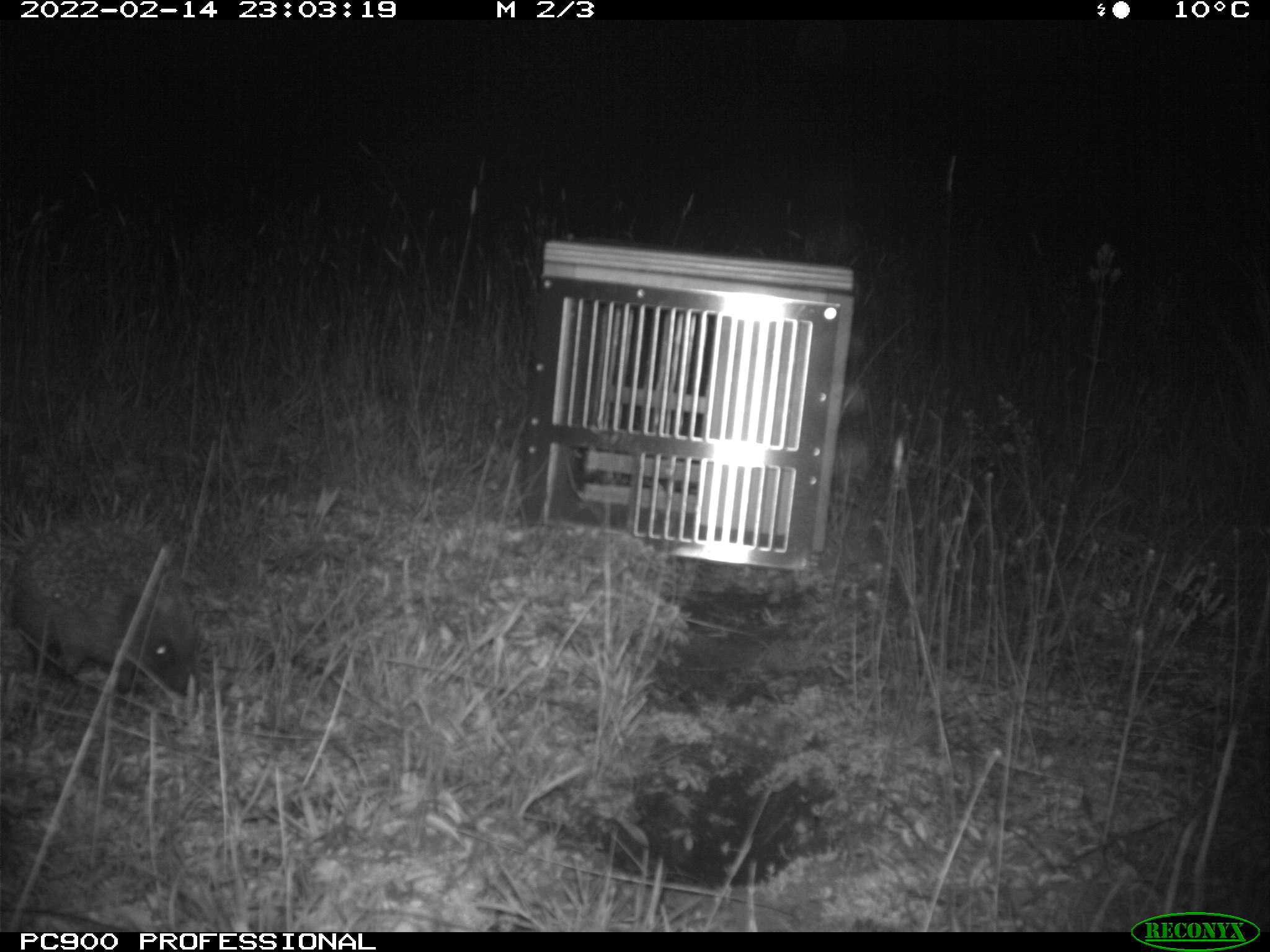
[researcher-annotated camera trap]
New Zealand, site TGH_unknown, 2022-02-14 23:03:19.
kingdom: Animalia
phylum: Chordata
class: Mammalia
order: Eulipotyphla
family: Erinaceidae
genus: Erinaceus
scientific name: Erinaceus europaeus europaeus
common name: european hedgehog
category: hedgehog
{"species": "hedgehog (european hedgehog) (Erinaceus europaeus europaeus)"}